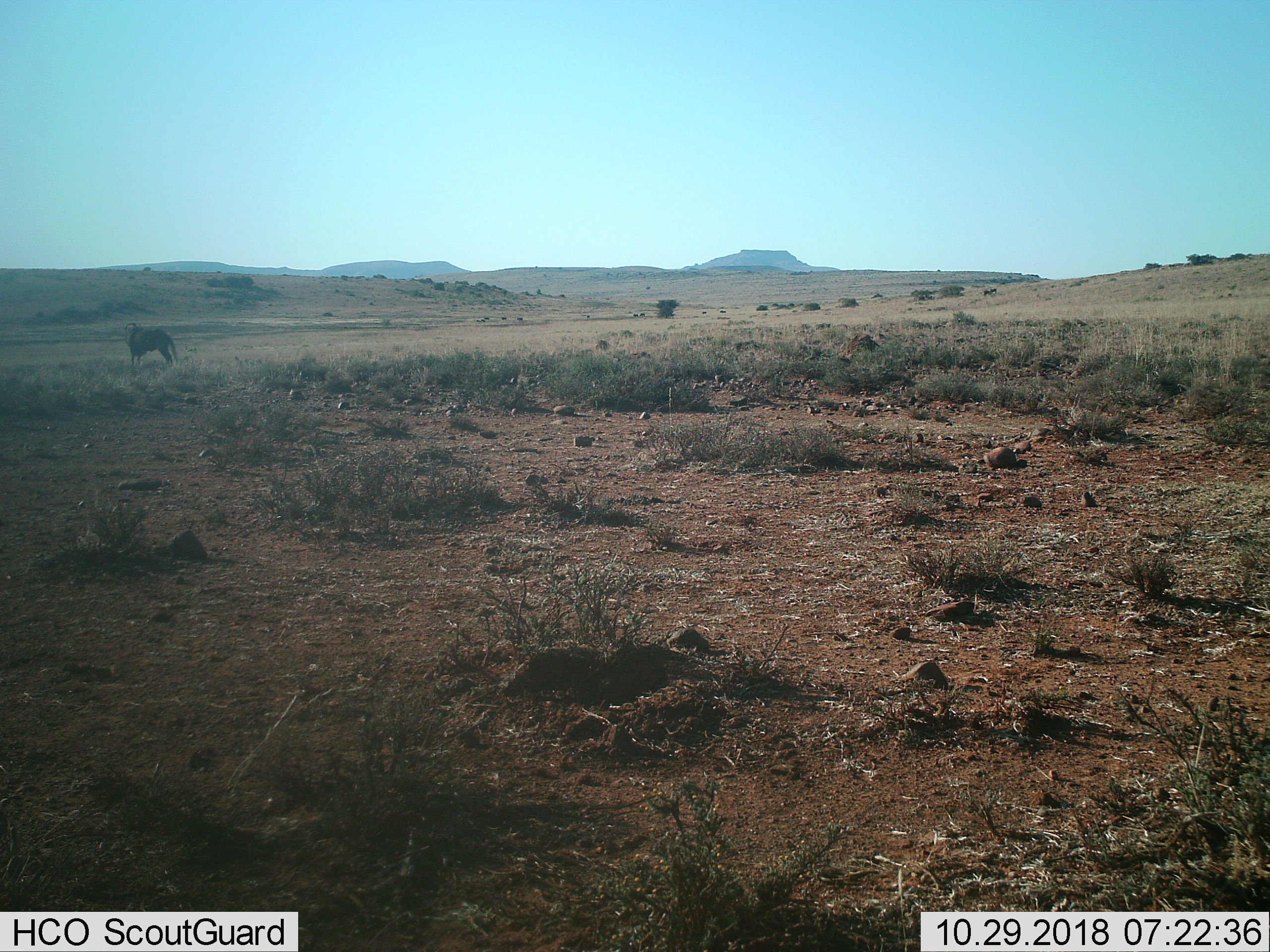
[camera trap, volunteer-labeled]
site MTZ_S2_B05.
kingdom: Animalia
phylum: Chordata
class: Mammalia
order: Artiodactyla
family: Bovidae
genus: Connochaetes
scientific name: Connochaetes gnou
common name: black wildebeest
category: wildebeestblack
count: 1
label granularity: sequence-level